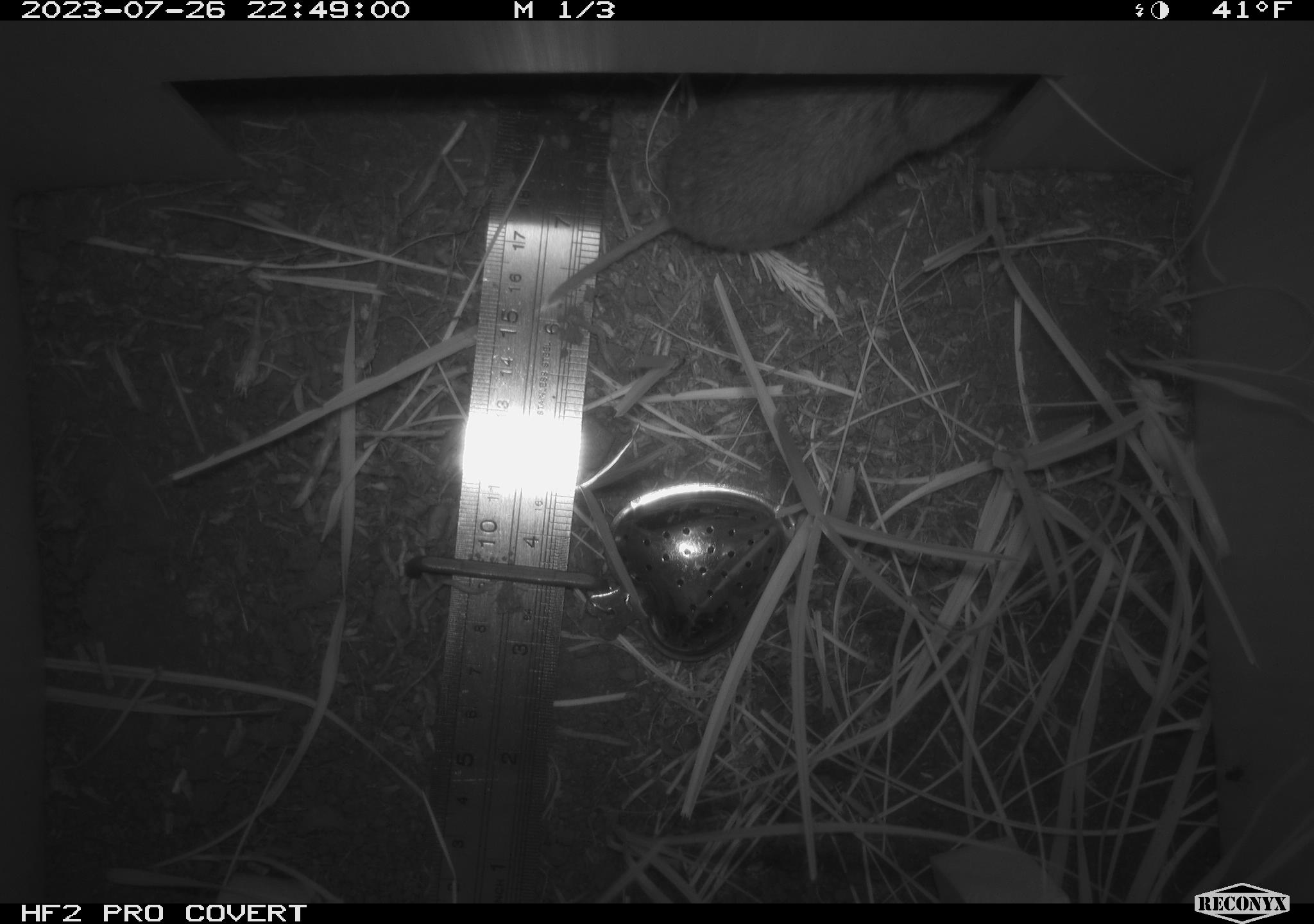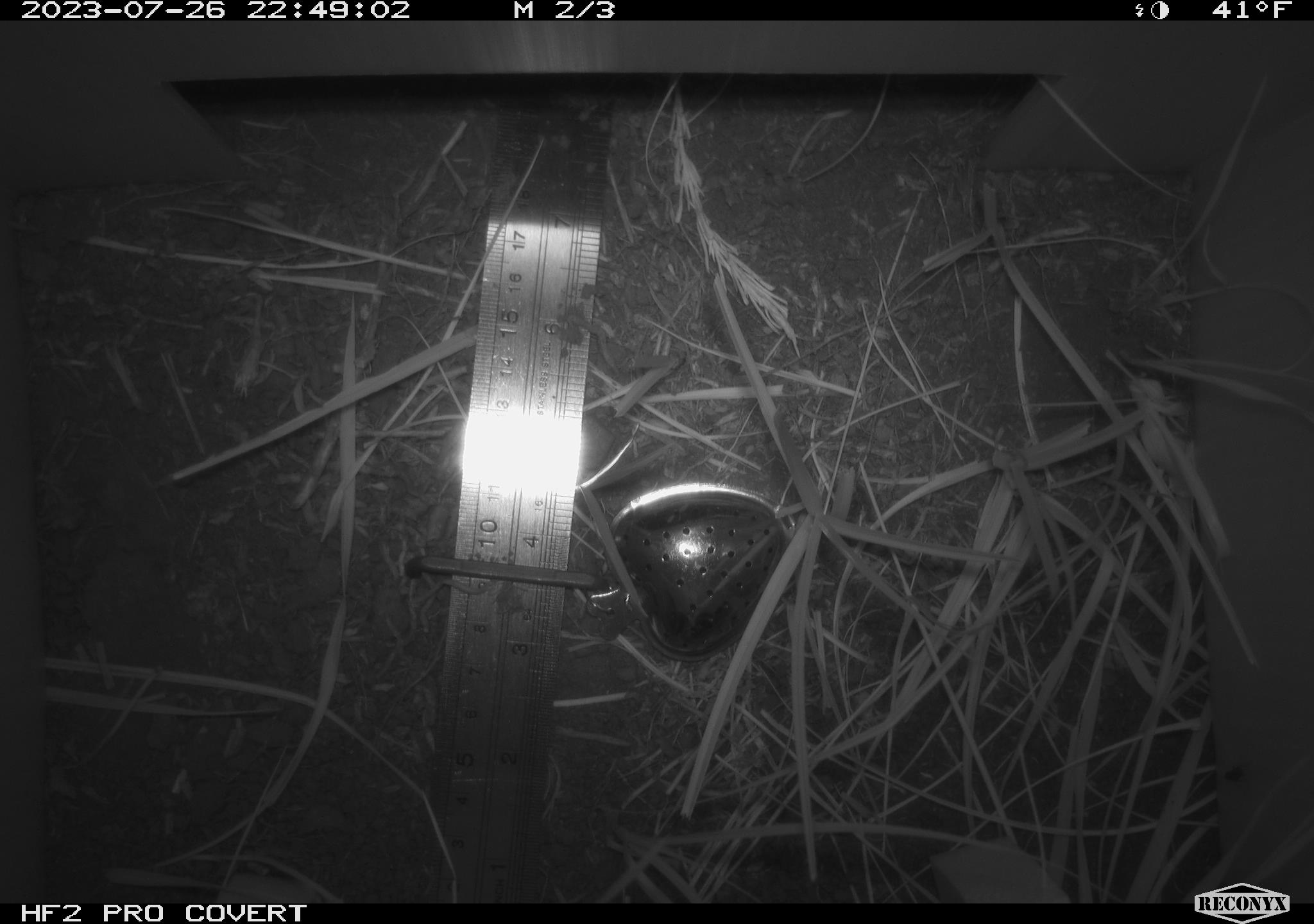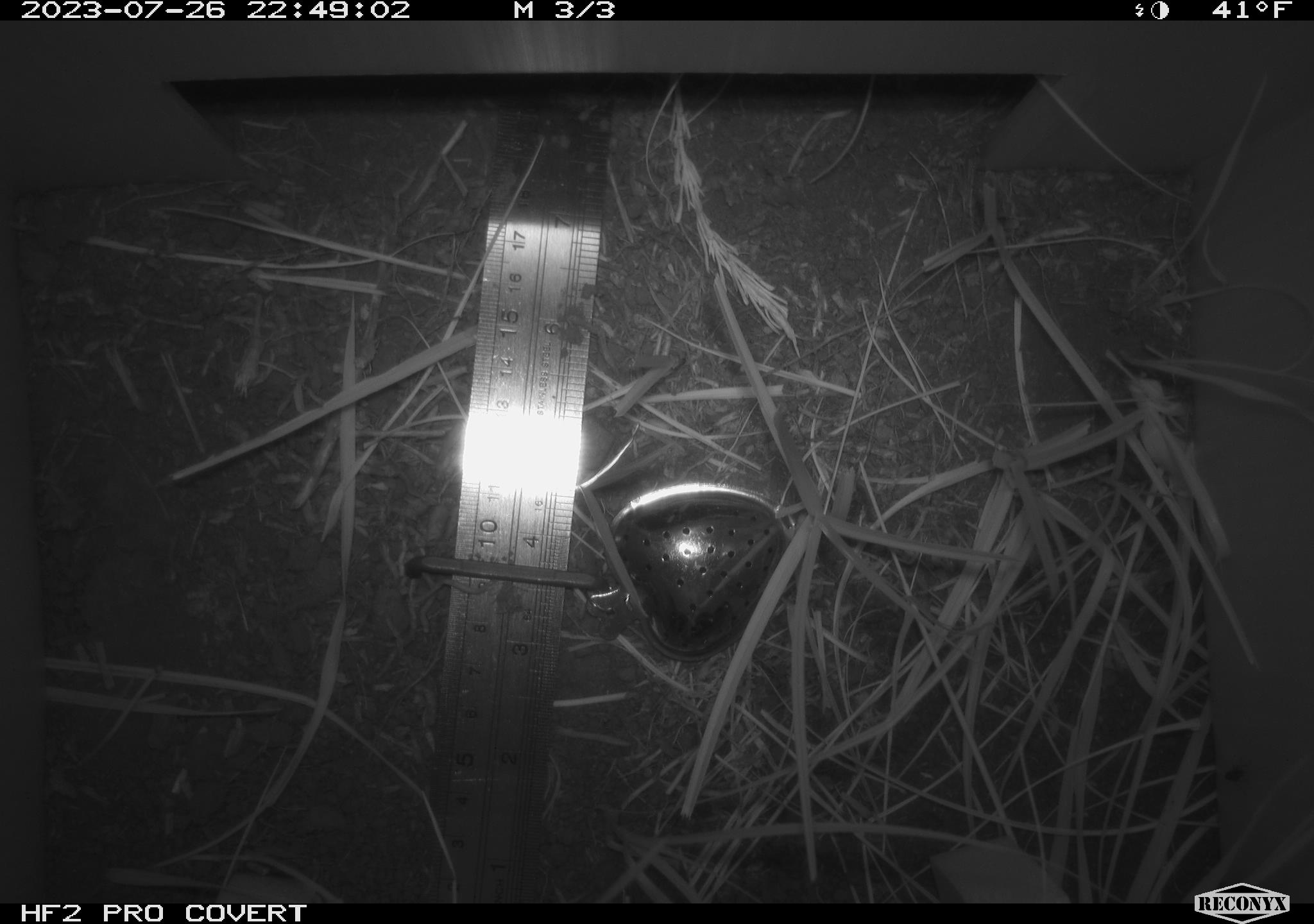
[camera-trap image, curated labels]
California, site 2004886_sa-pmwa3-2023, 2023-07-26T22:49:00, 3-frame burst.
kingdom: Animalia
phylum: Chordata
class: Mammalia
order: Rodentia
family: Cricetidae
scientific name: Cricetidae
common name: hamsters, voles, lemmings, and allies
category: cricetidae family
Cricetidae family (hamsters, voles, lemmings, and allies) (Cricetidae).